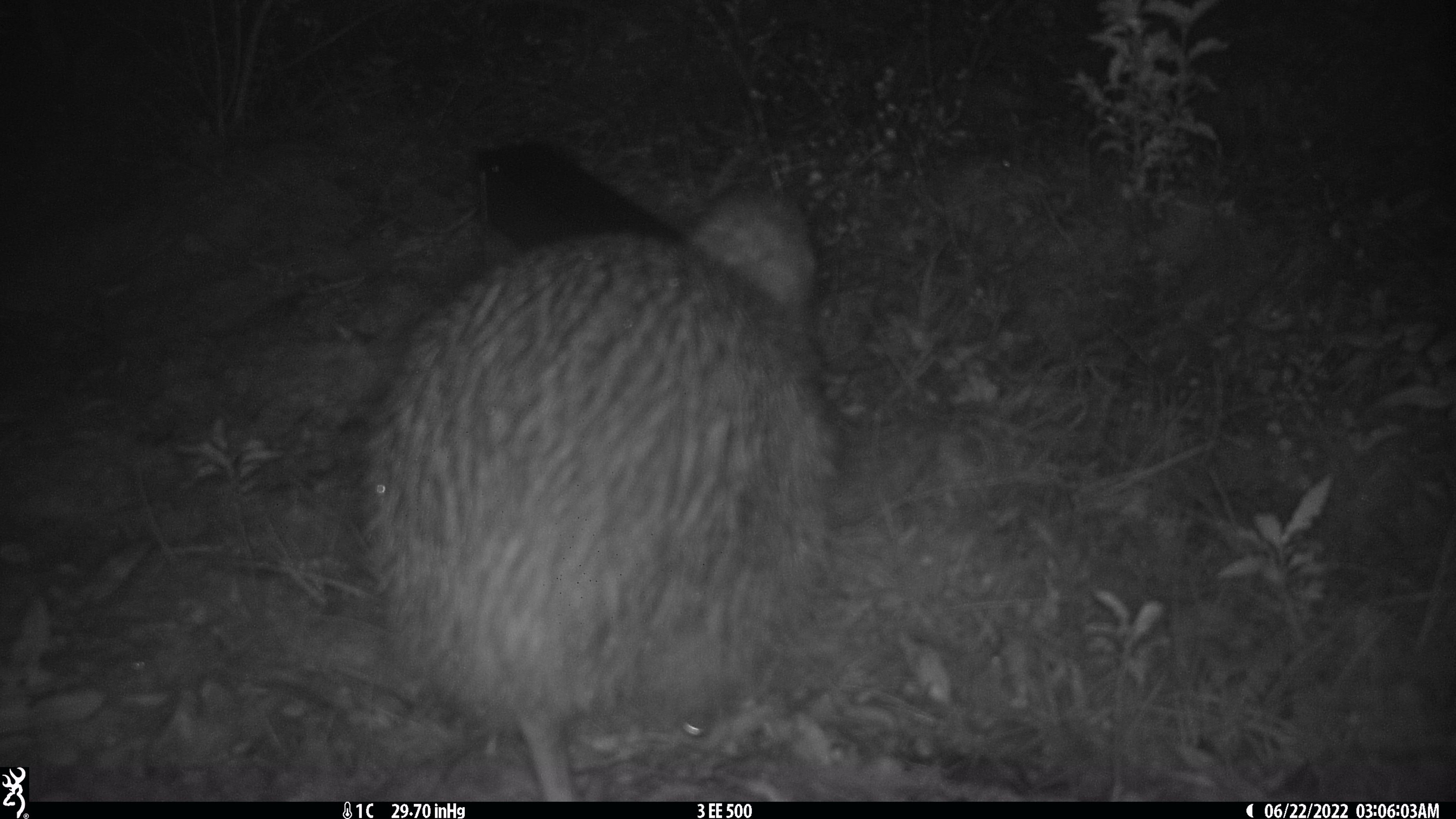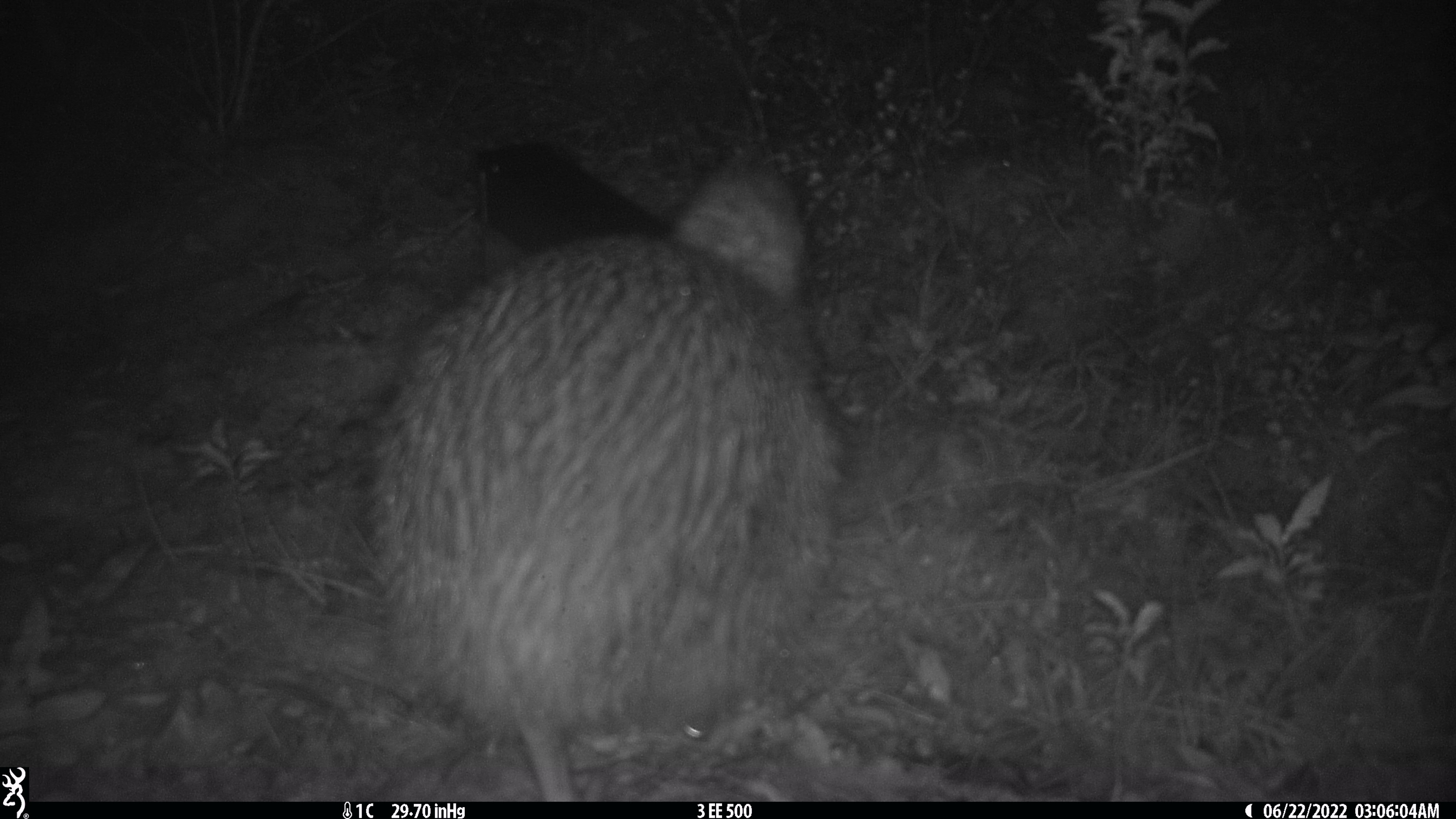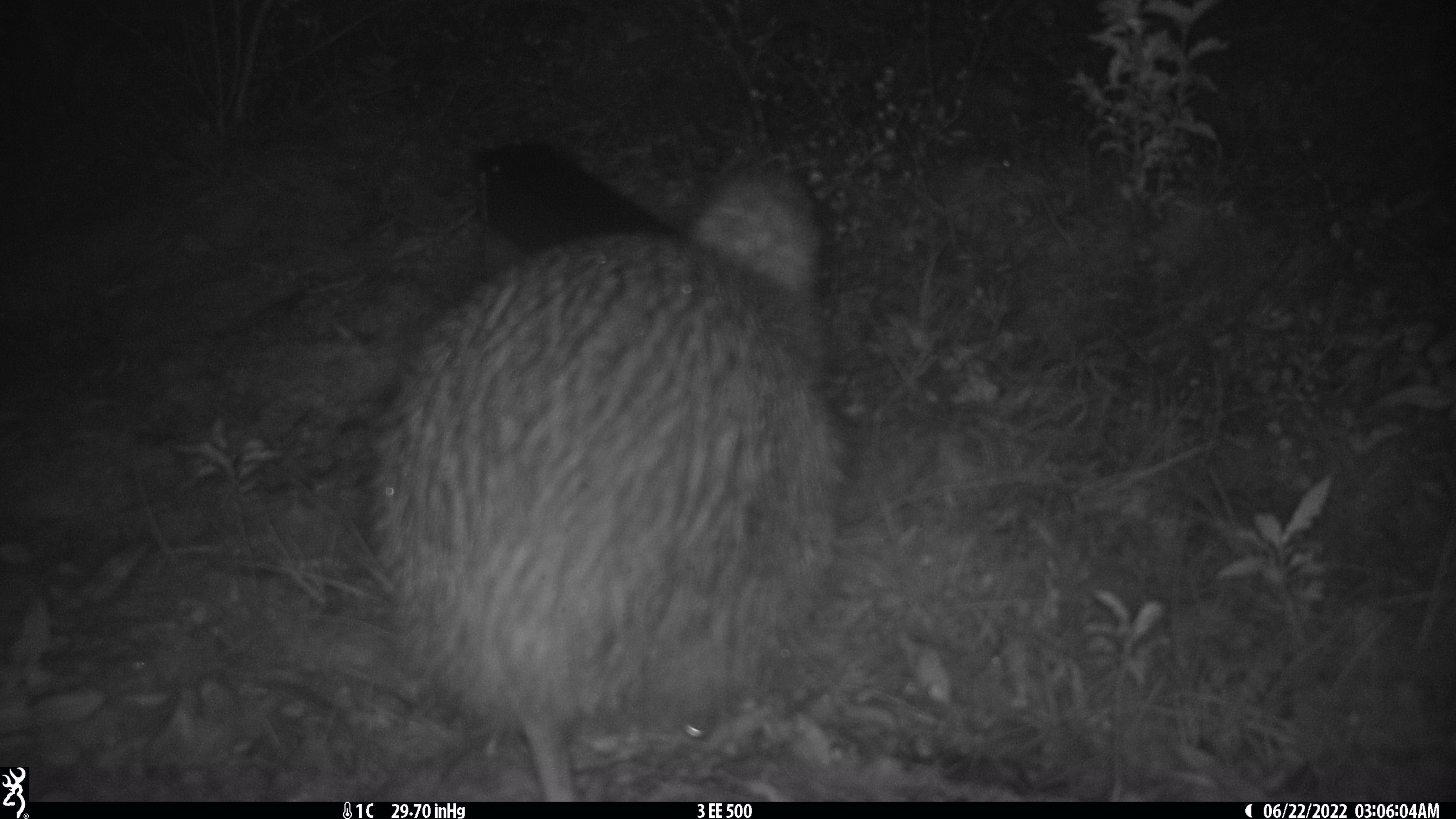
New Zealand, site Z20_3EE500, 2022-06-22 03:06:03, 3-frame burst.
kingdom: Animalia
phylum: Chordata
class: Aves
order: Apterygiformes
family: Apterygidae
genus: Apteryx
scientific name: Apteryx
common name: kiwi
Kiwi (Apteryx).